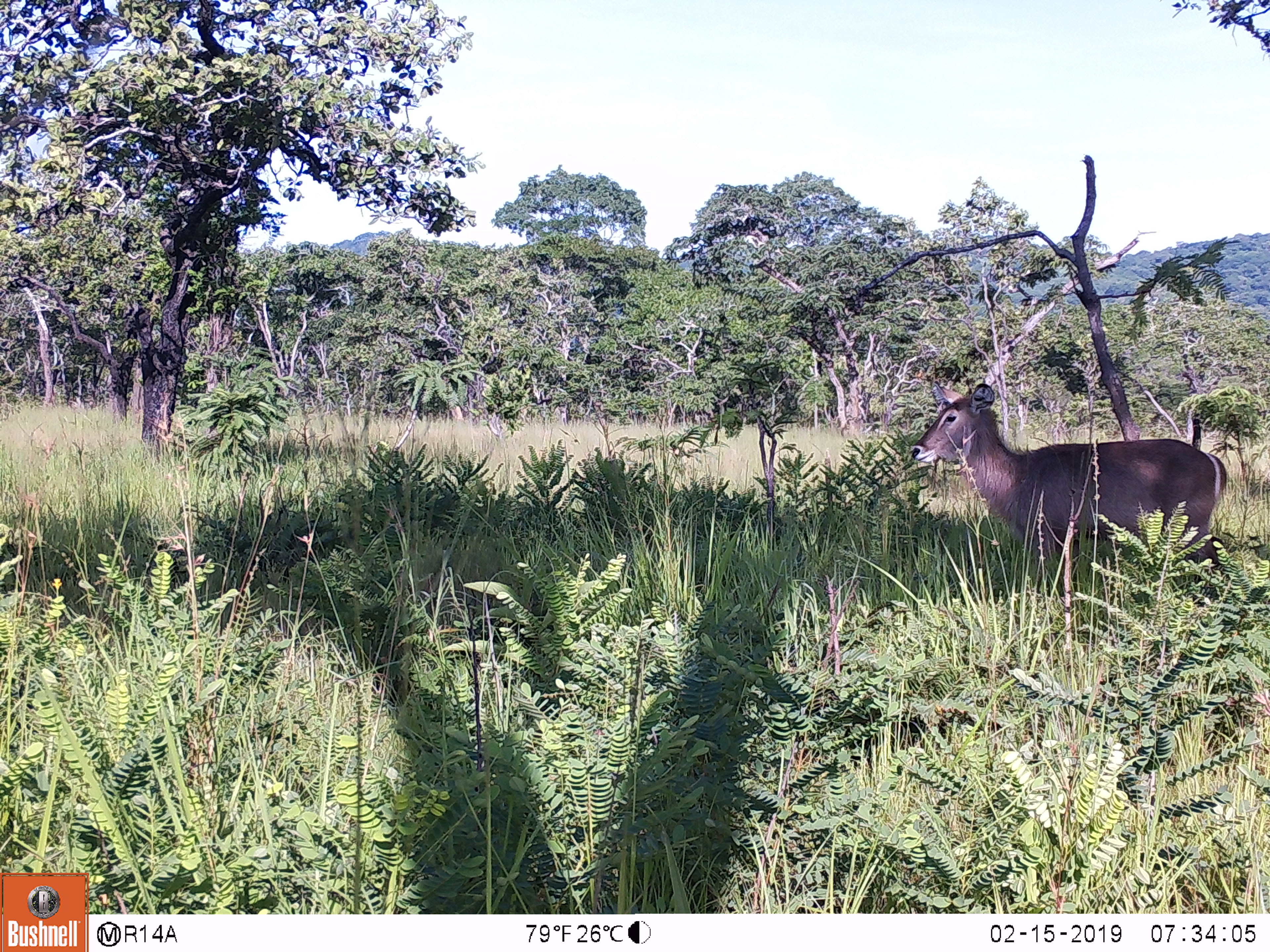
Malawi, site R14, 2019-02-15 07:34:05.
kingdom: Animalia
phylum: Chordata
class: Mammalia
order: Artiodactyla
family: Bovidae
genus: Kobus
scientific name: Kobus ellipsiprymnus ellipsiprymnus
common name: common waterbuck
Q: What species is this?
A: Common waterbuck (Kobus ellipsiprymnus ellipsiprymnus).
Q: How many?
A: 1.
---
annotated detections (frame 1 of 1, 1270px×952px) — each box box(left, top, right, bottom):
common waterbuck: box(904, 364, 1233, 599)